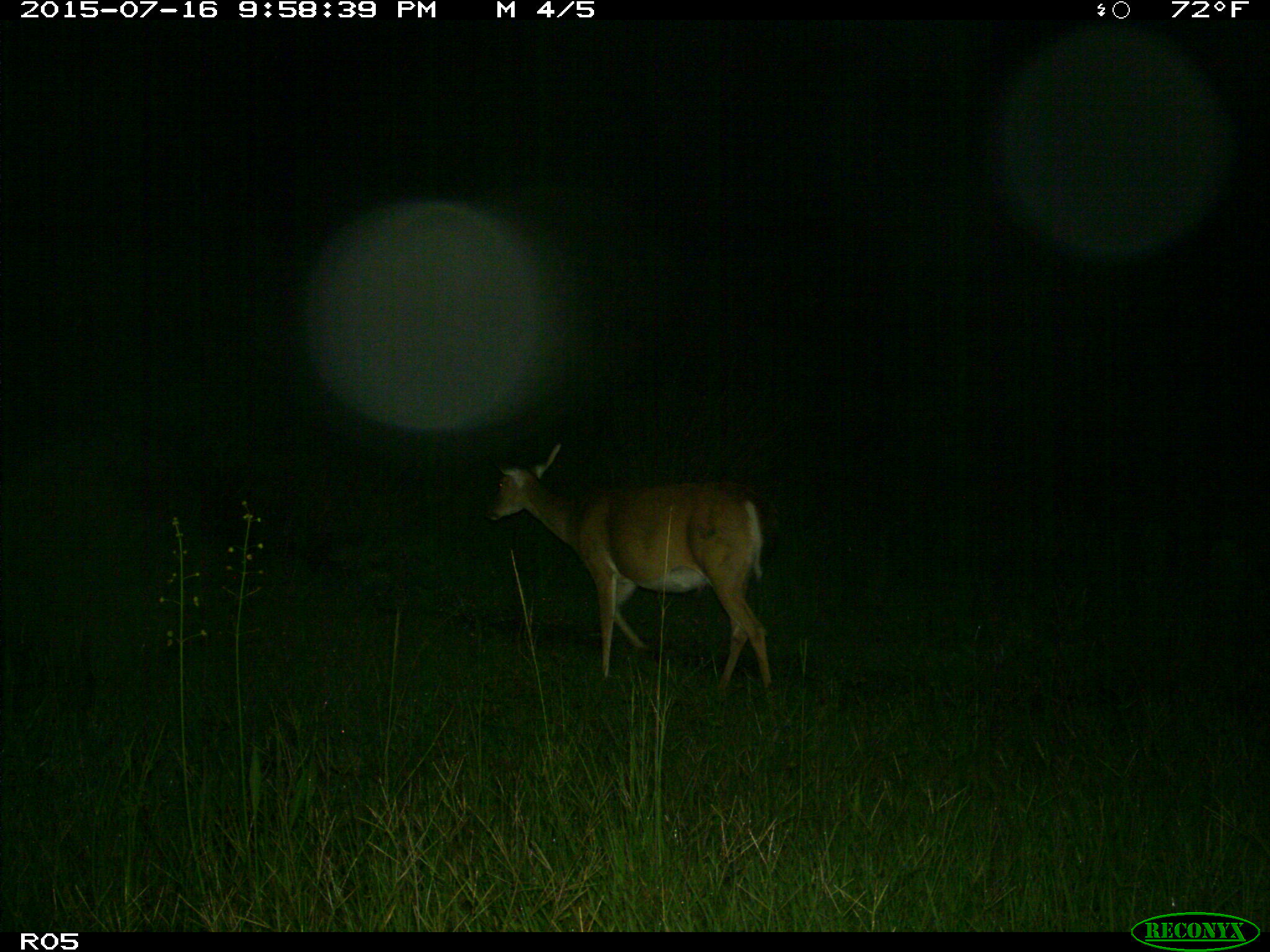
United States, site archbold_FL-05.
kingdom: Animalia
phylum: Chordata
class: Mammalia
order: Artiodactyla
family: Cervidae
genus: Odocoileus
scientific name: Odocoileus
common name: deer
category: unidentified deer